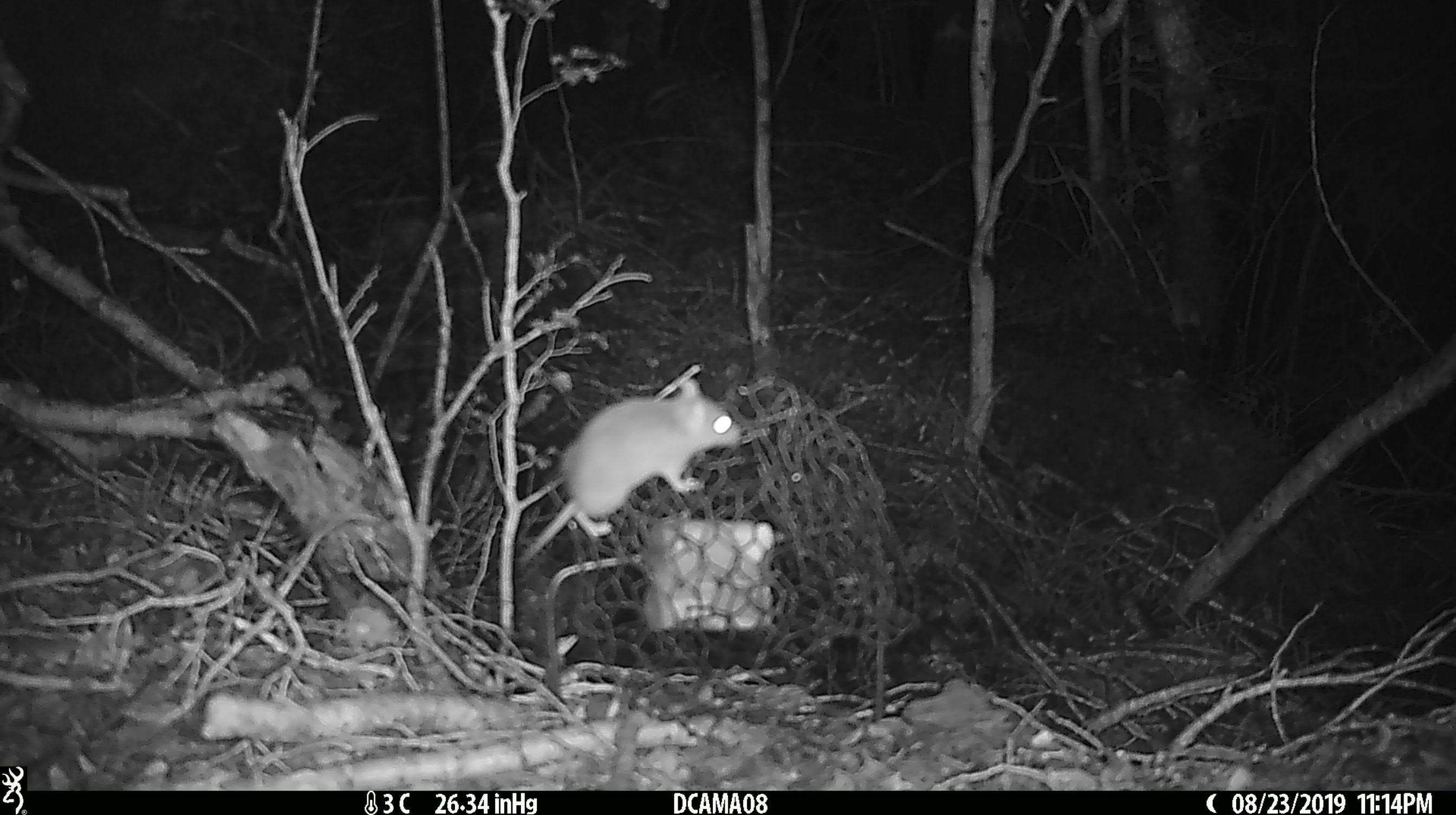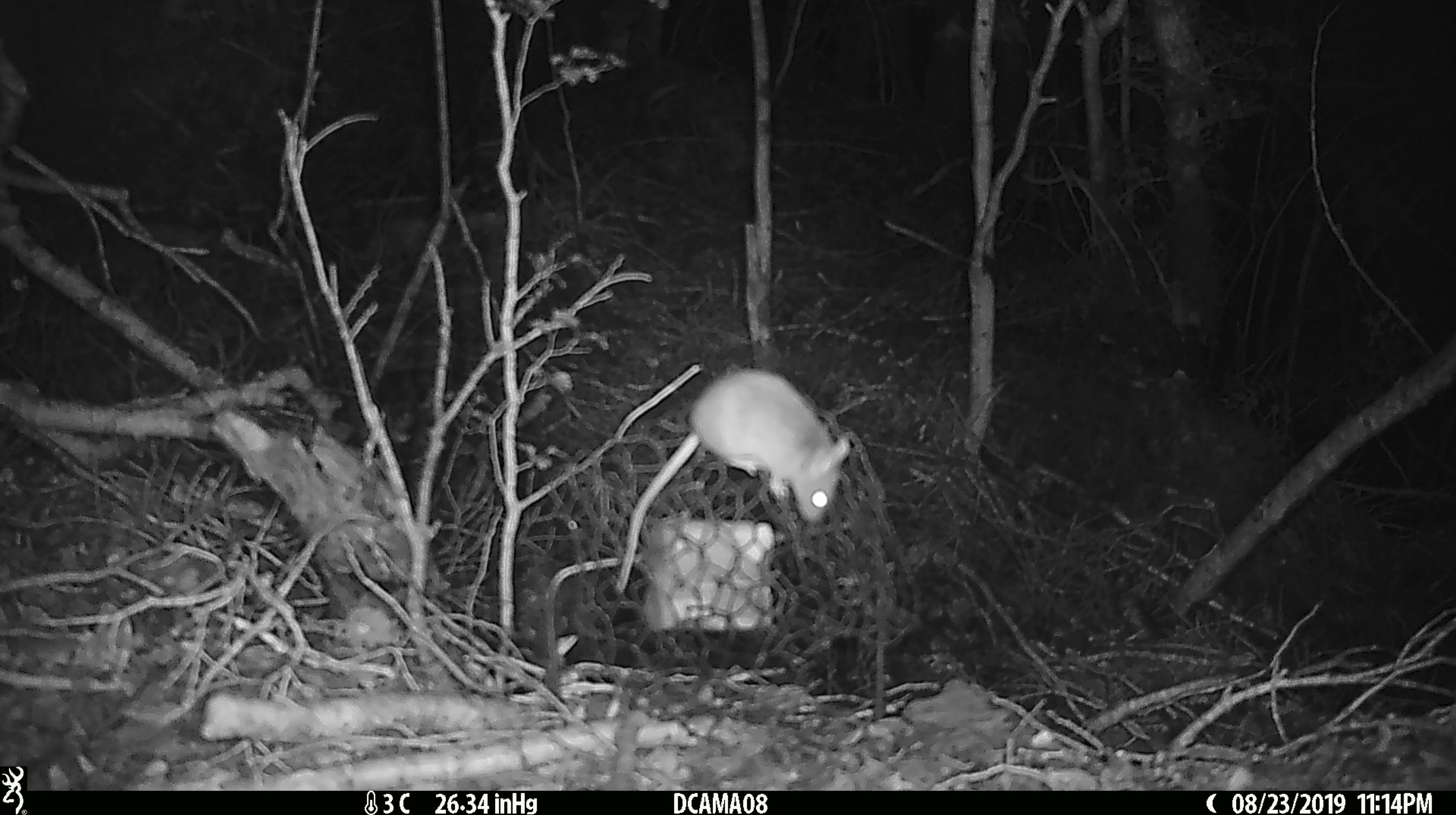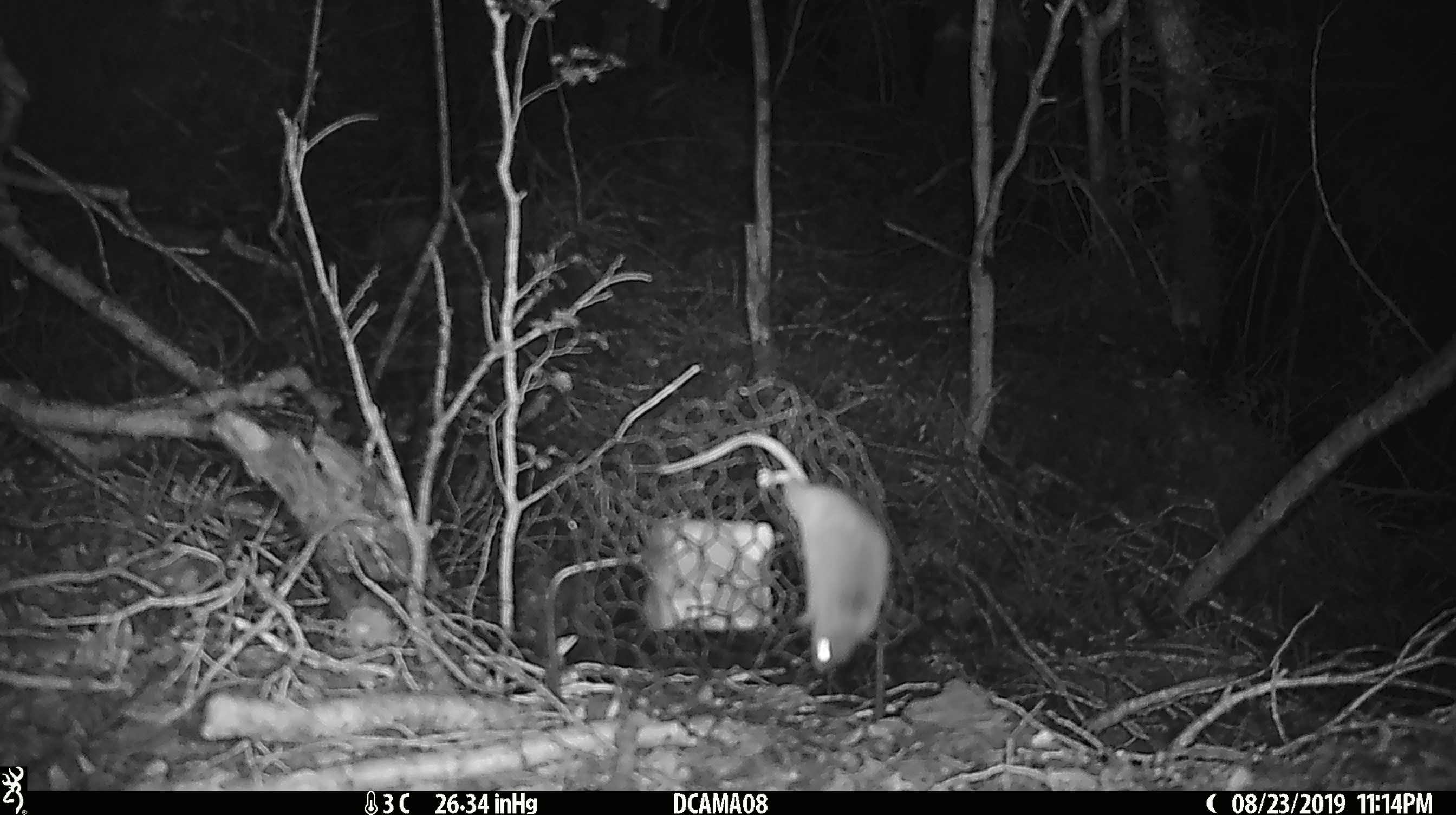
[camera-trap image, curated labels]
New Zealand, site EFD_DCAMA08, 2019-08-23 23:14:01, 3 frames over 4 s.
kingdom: Animalia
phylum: Chordata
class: Mammalia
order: Rodentia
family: Muridae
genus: Mus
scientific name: Mus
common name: mouse